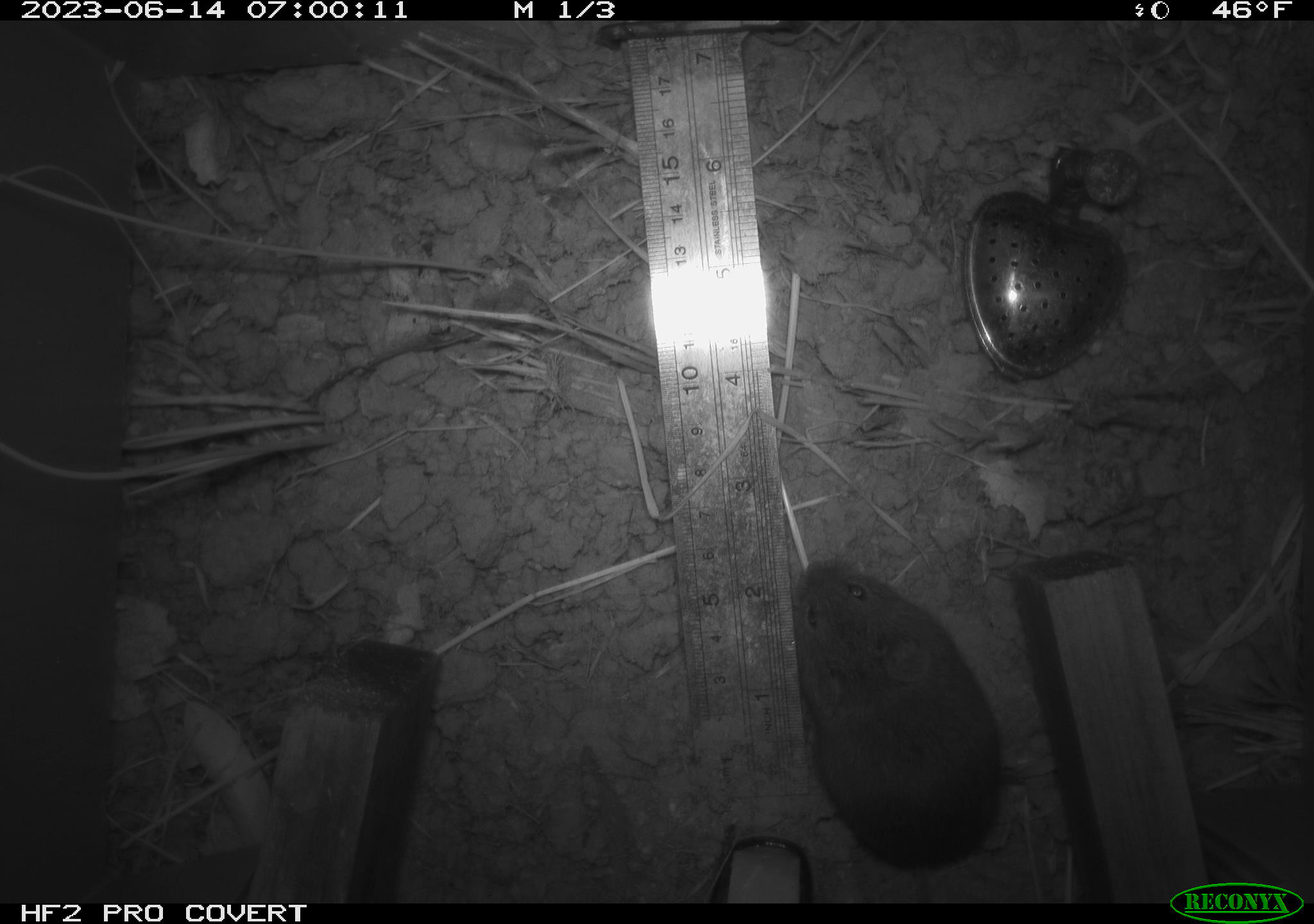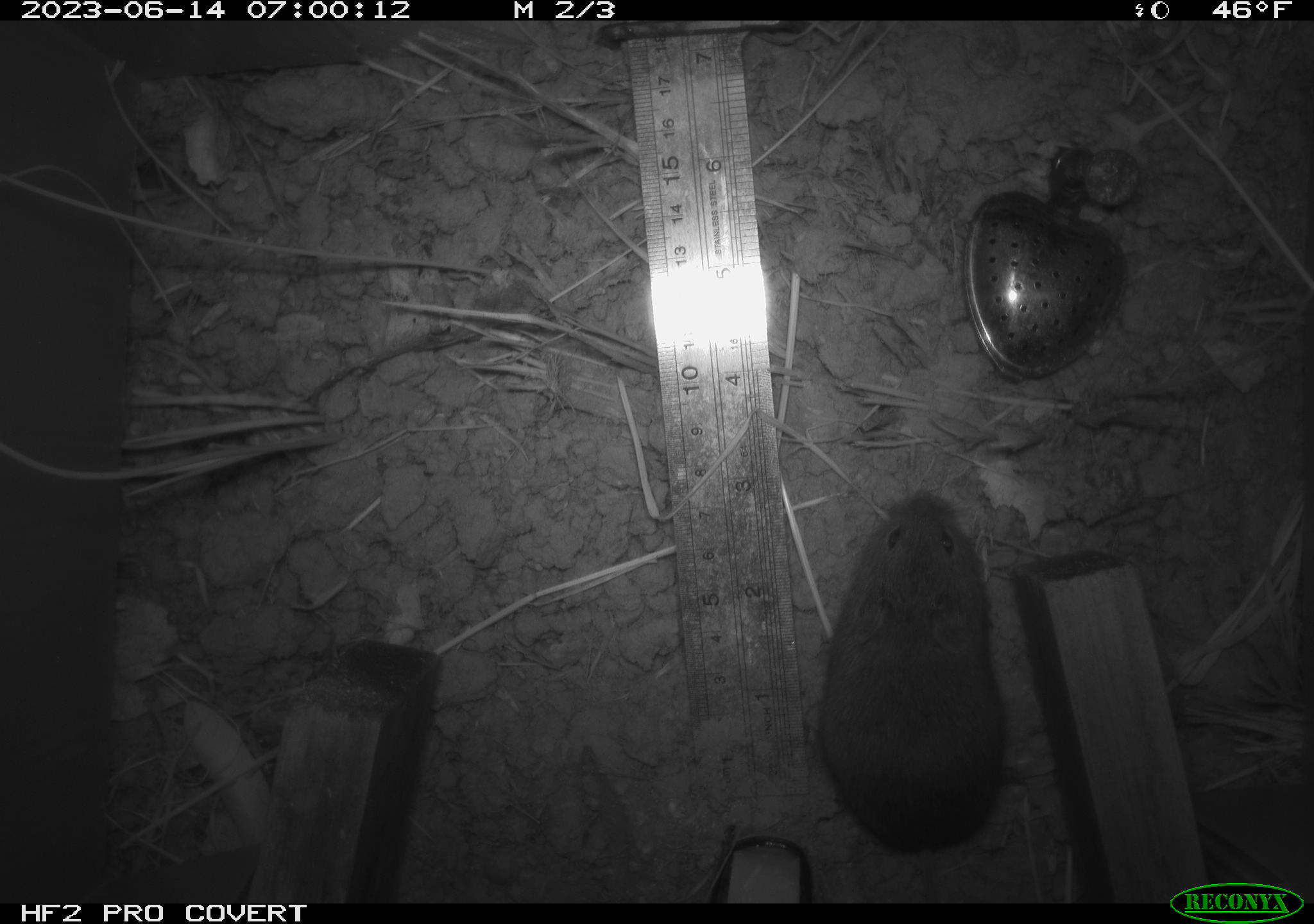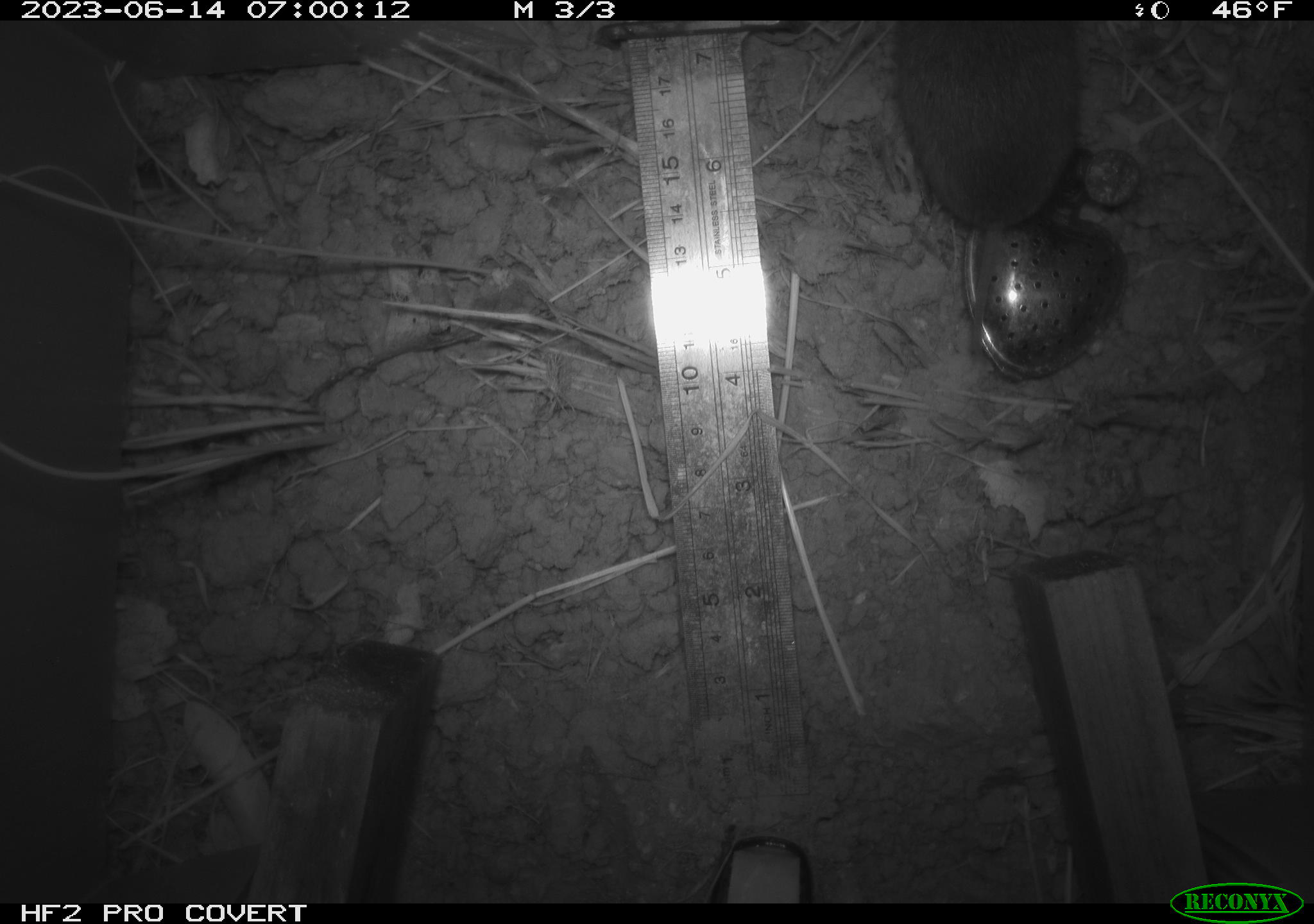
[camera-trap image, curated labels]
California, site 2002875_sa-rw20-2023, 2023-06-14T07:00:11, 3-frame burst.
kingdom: Animalia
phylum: Chordata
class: Mammalia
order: Rodentia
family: Cricetidae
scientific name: Arvicolinae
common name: voles, lemmings, and muskrats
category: arvicolinae subfamily